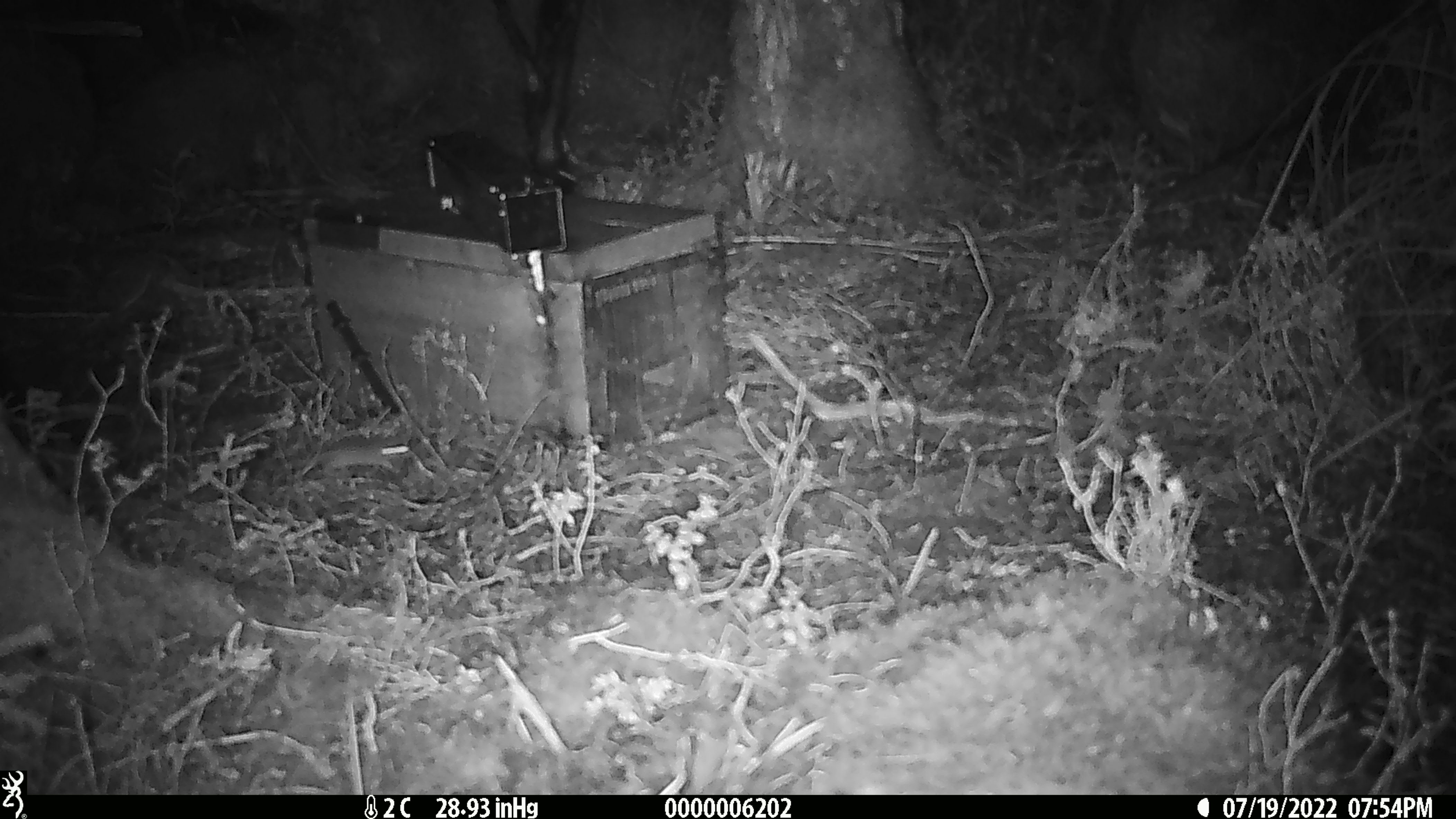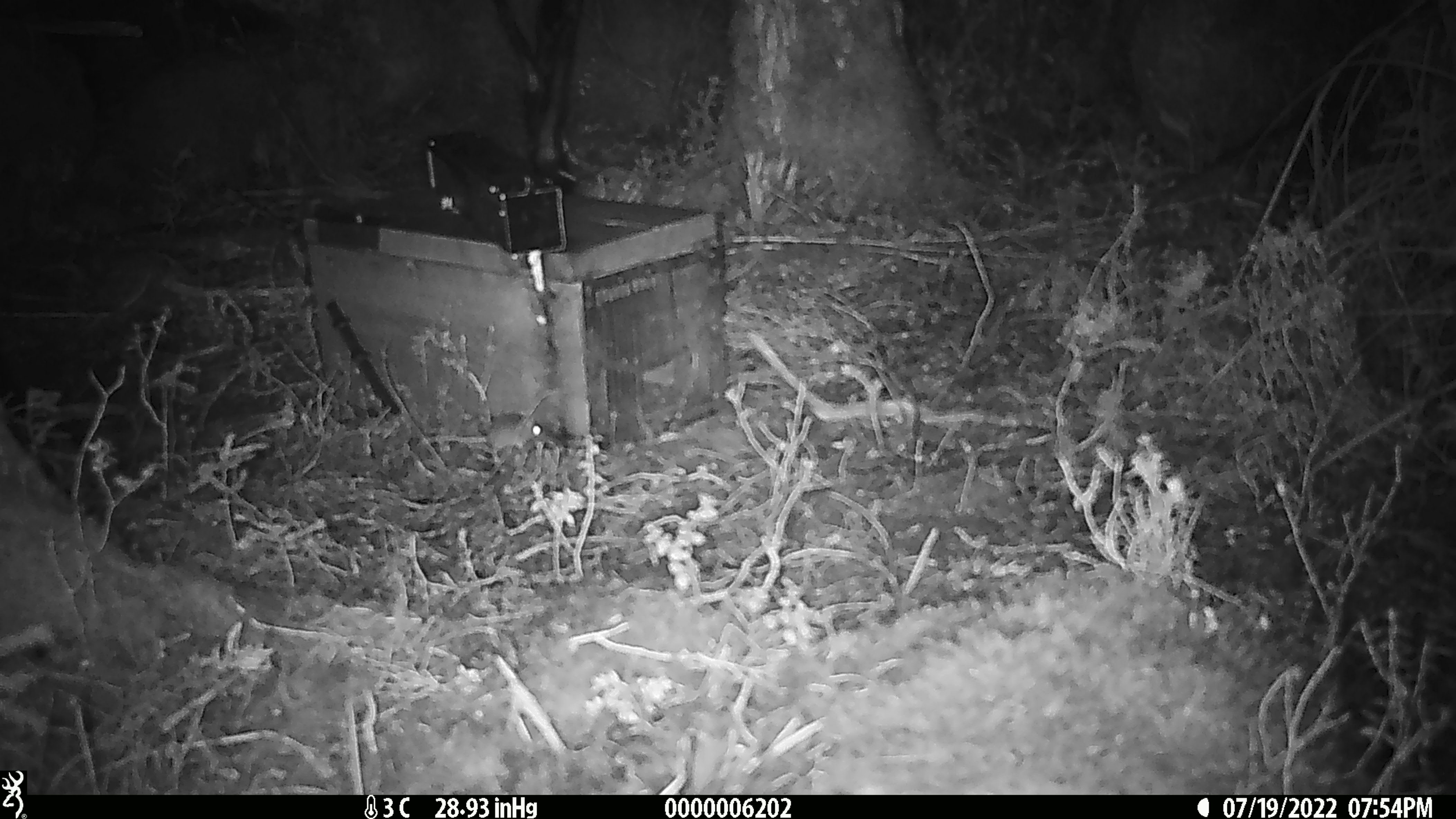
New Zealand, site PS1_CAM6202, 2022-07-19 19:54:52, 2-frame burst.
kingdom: Animalia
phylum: Chordata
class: Mammalia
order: Rodentia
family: Muridae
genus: Mus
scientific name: Mus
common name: mouse